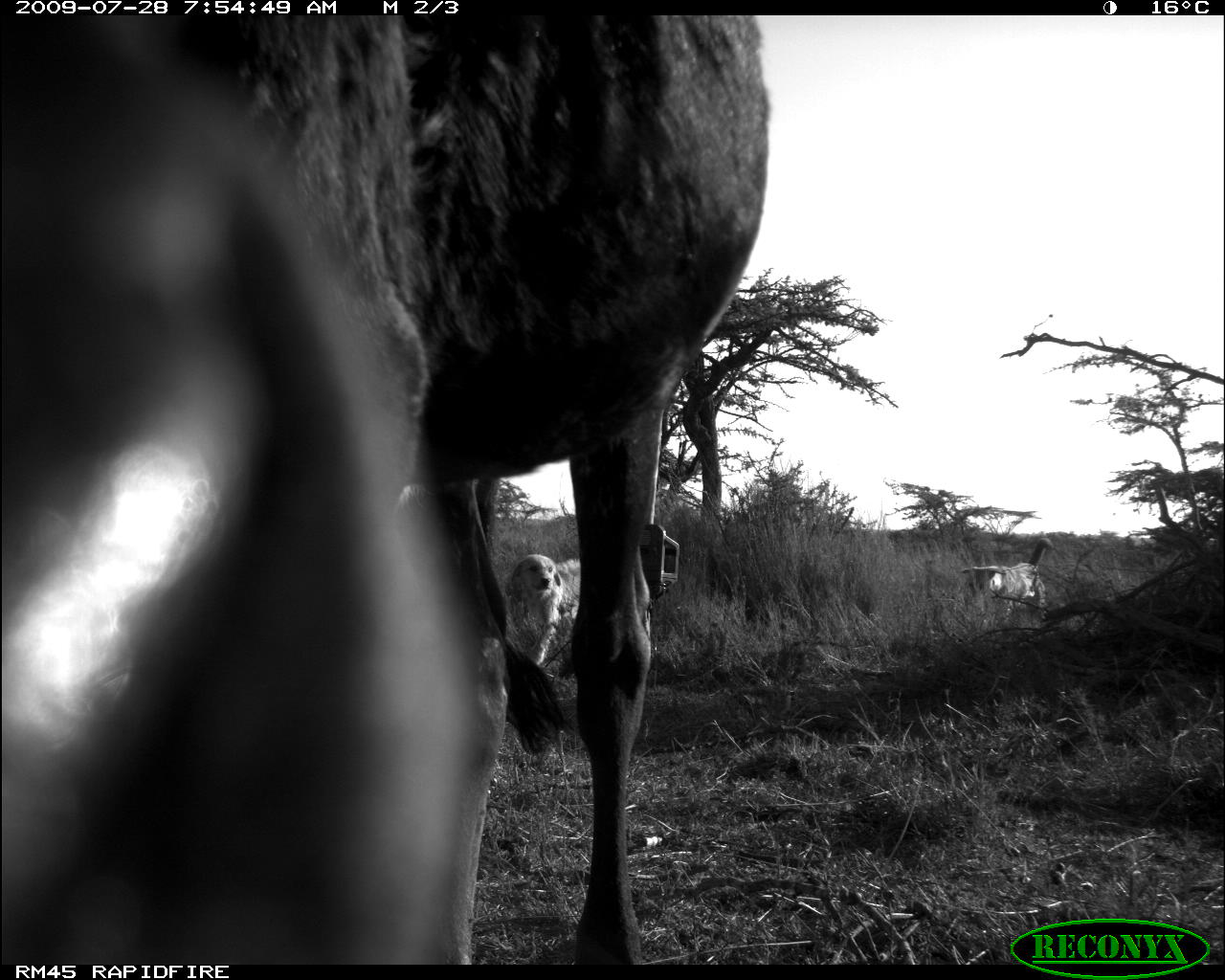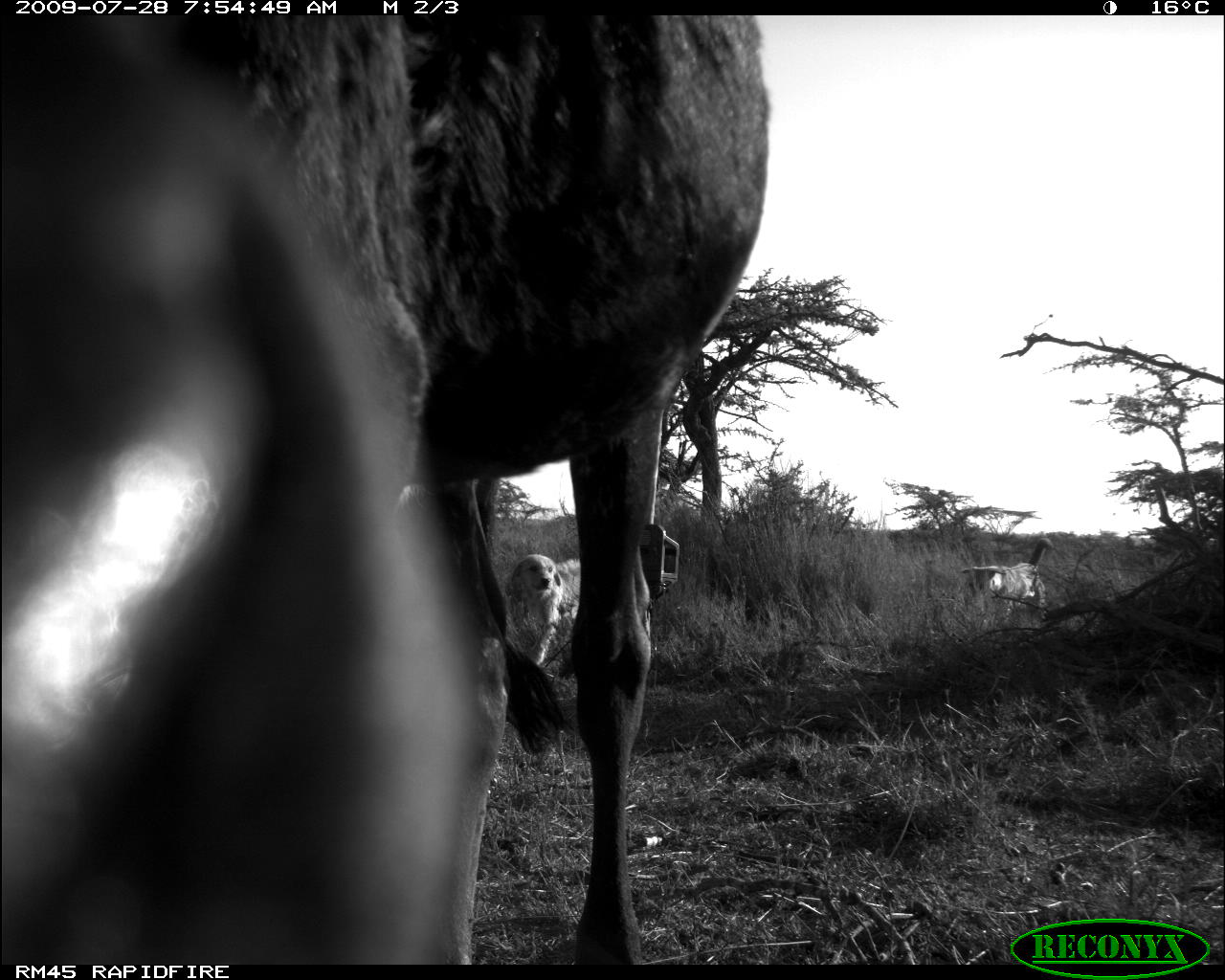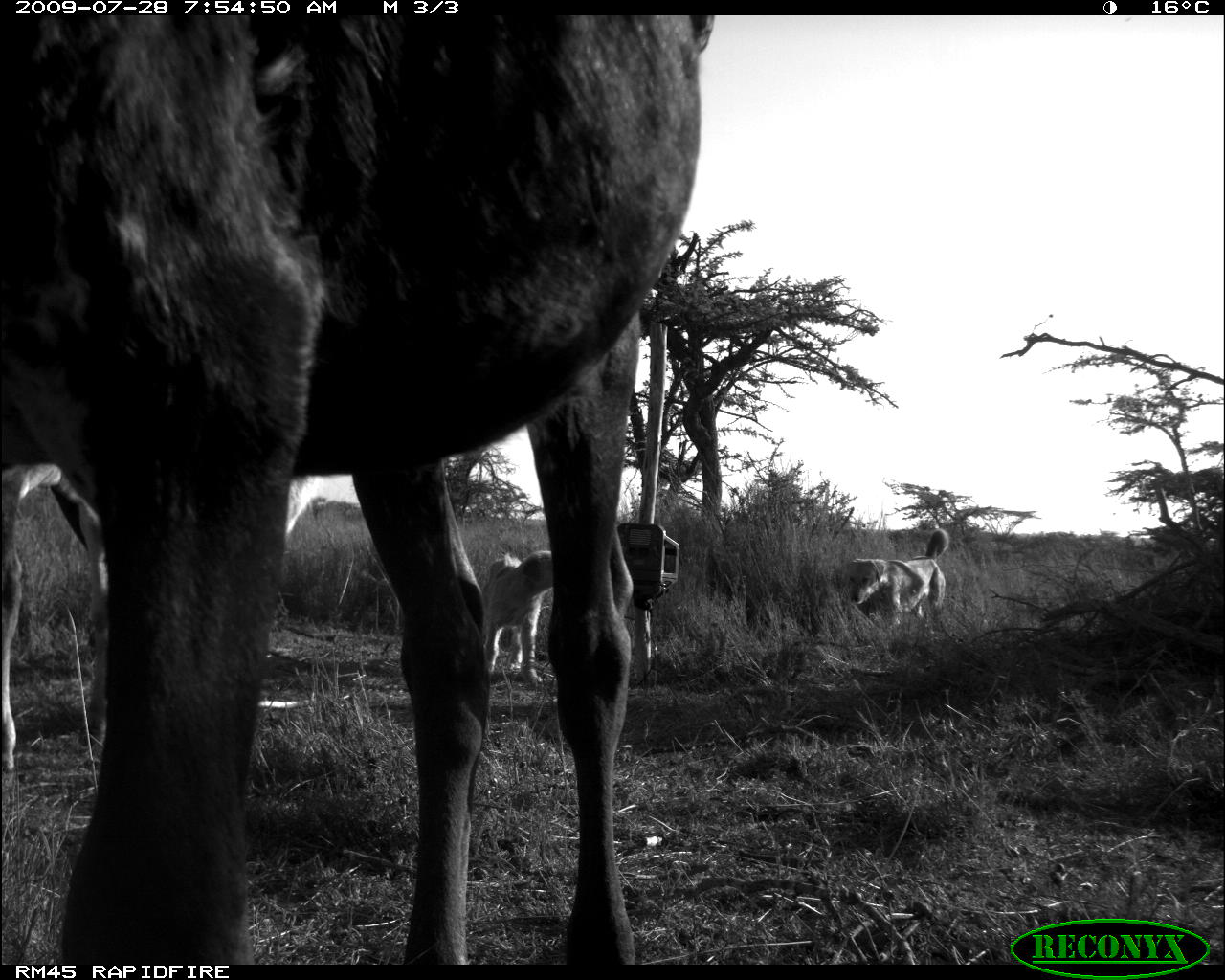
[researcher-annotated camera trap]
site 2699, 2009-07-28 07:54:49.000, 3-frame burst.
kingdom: Animalia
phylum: Chordata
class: Mammalia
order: Artiodactyla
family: Bovidae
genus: Bos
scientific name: Bos taurus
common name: domestic cattle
Bos taurus (domestic cattle), count 1.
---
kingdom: Animalia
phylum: Chordata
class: Mammalia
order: Carnivora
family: Canidae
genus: Canis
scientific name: Canis familiaris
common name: domestic dog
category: canis lupus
Canis lupus (domestic dog) (Canis familiaris), count 2.